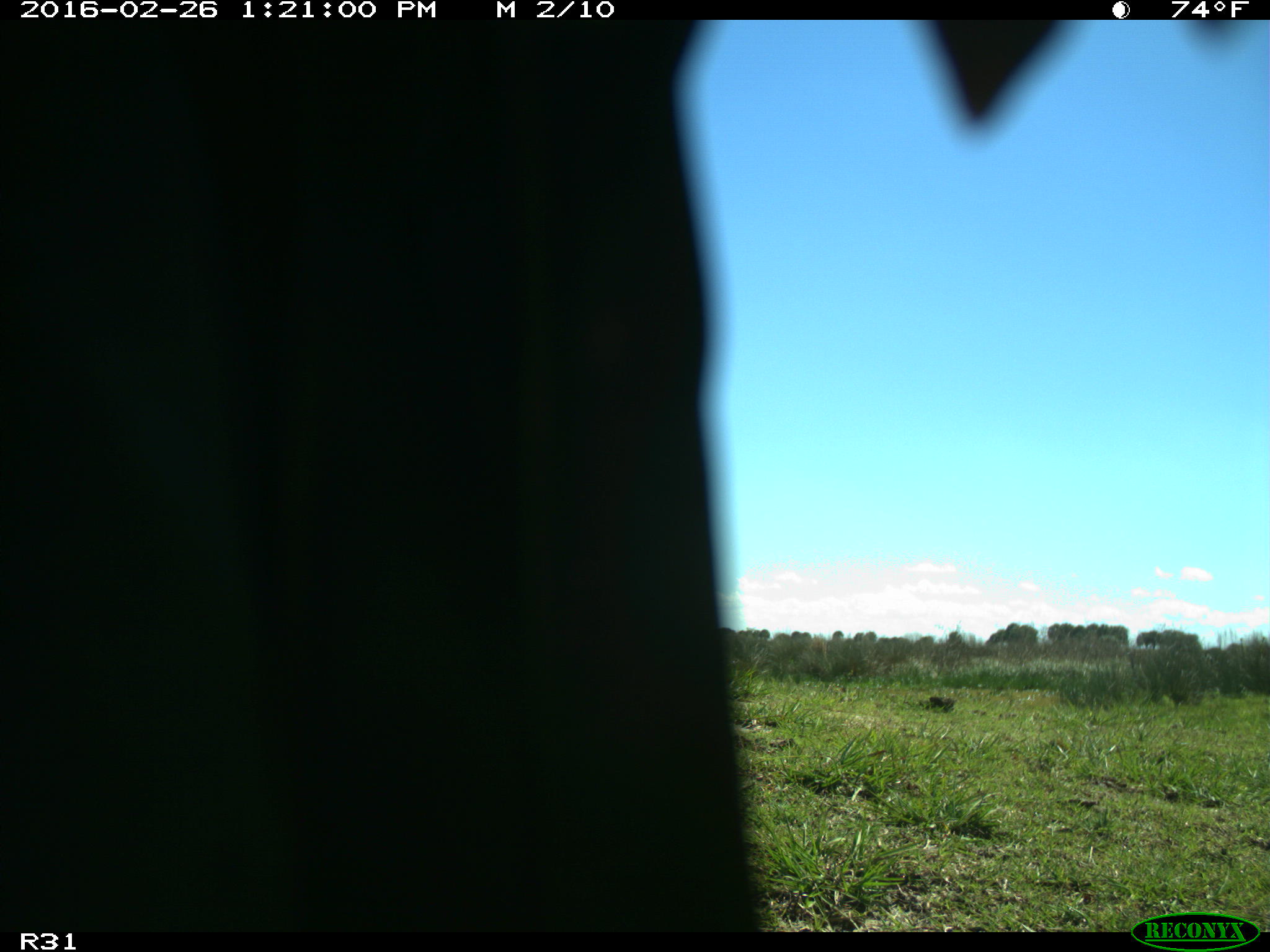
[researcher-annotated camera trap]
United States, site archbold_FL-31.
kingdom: Animalia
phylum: Chordata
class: Aves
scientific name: Aves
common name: birds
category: unidentified bird